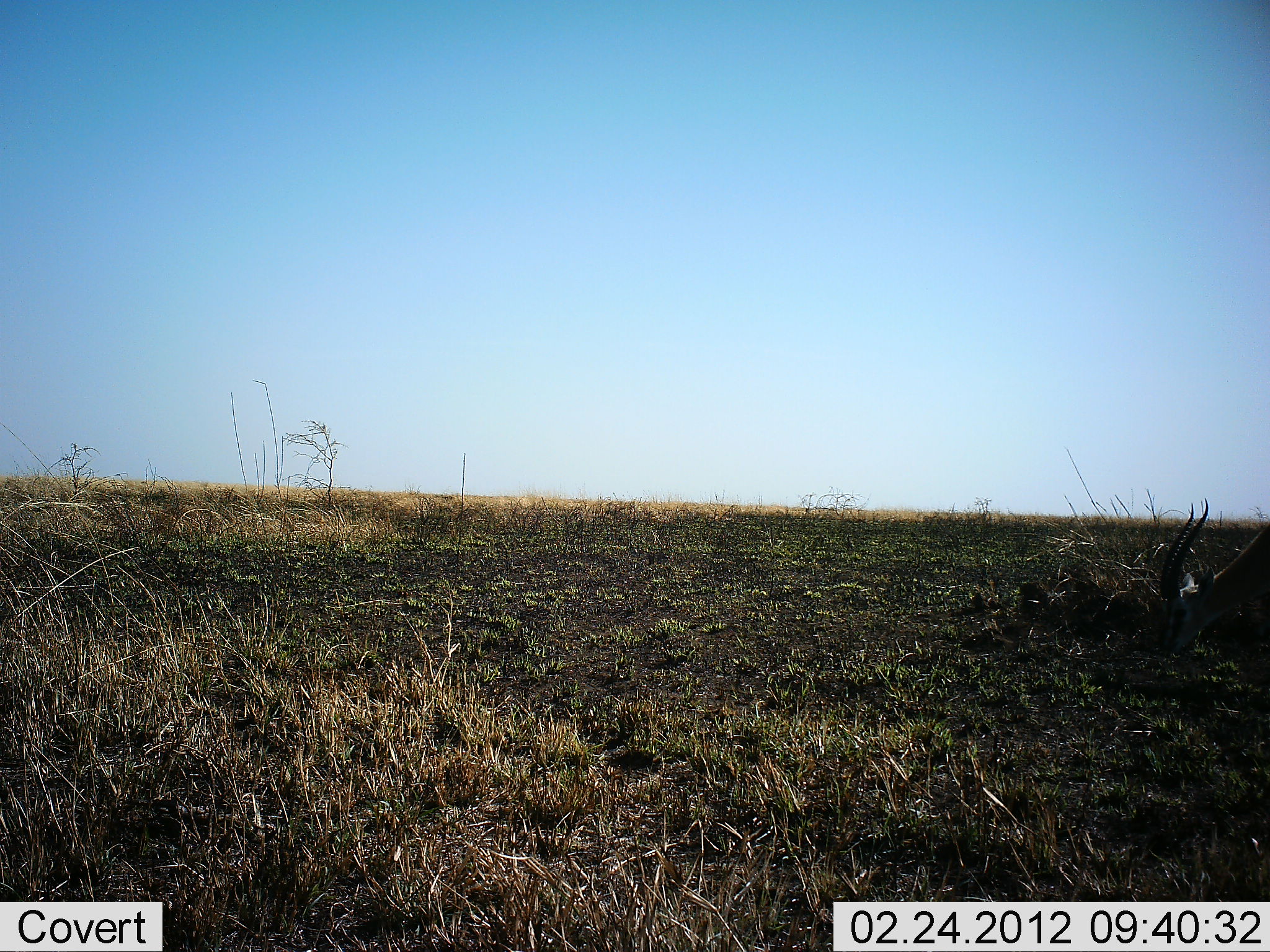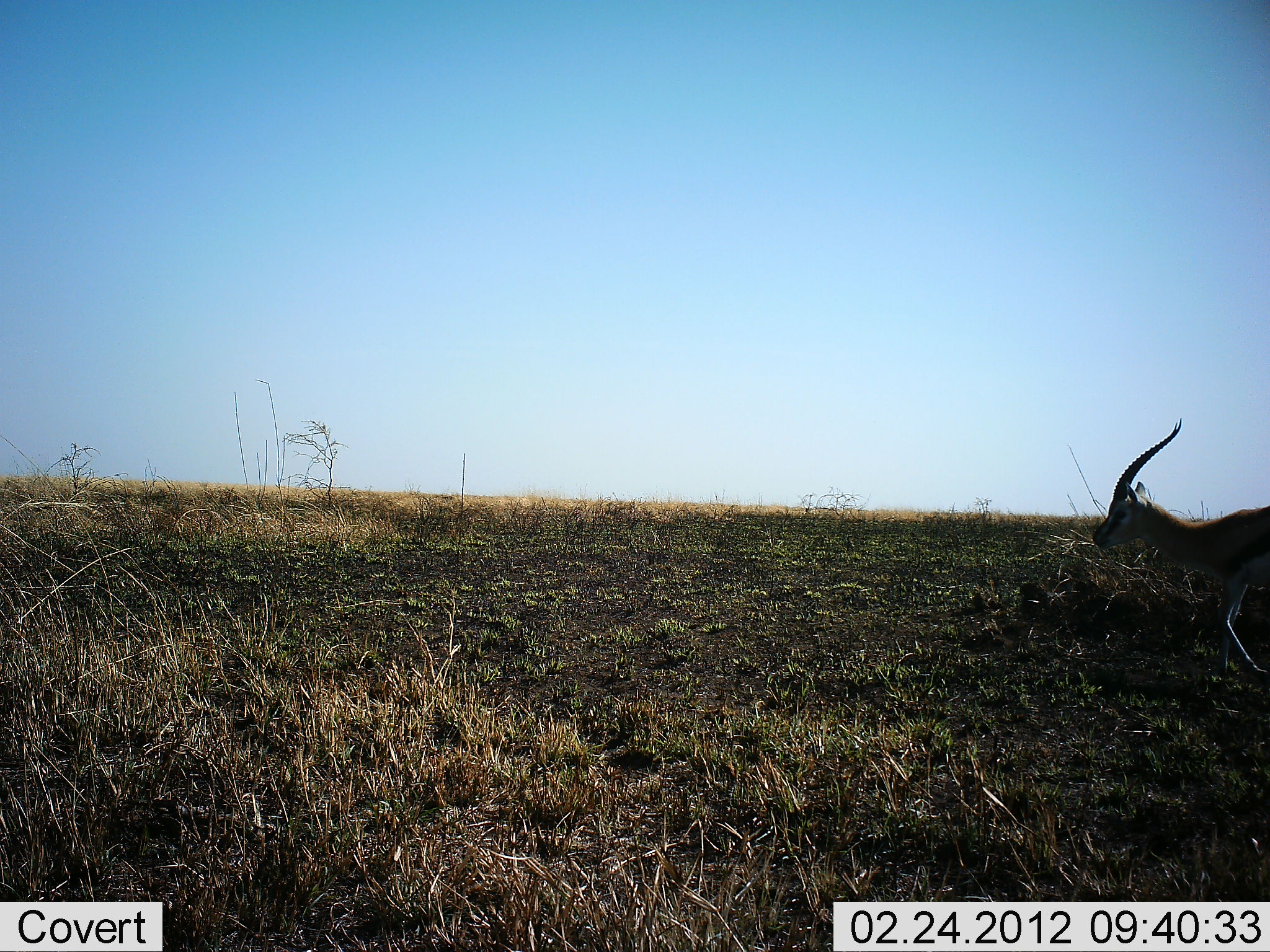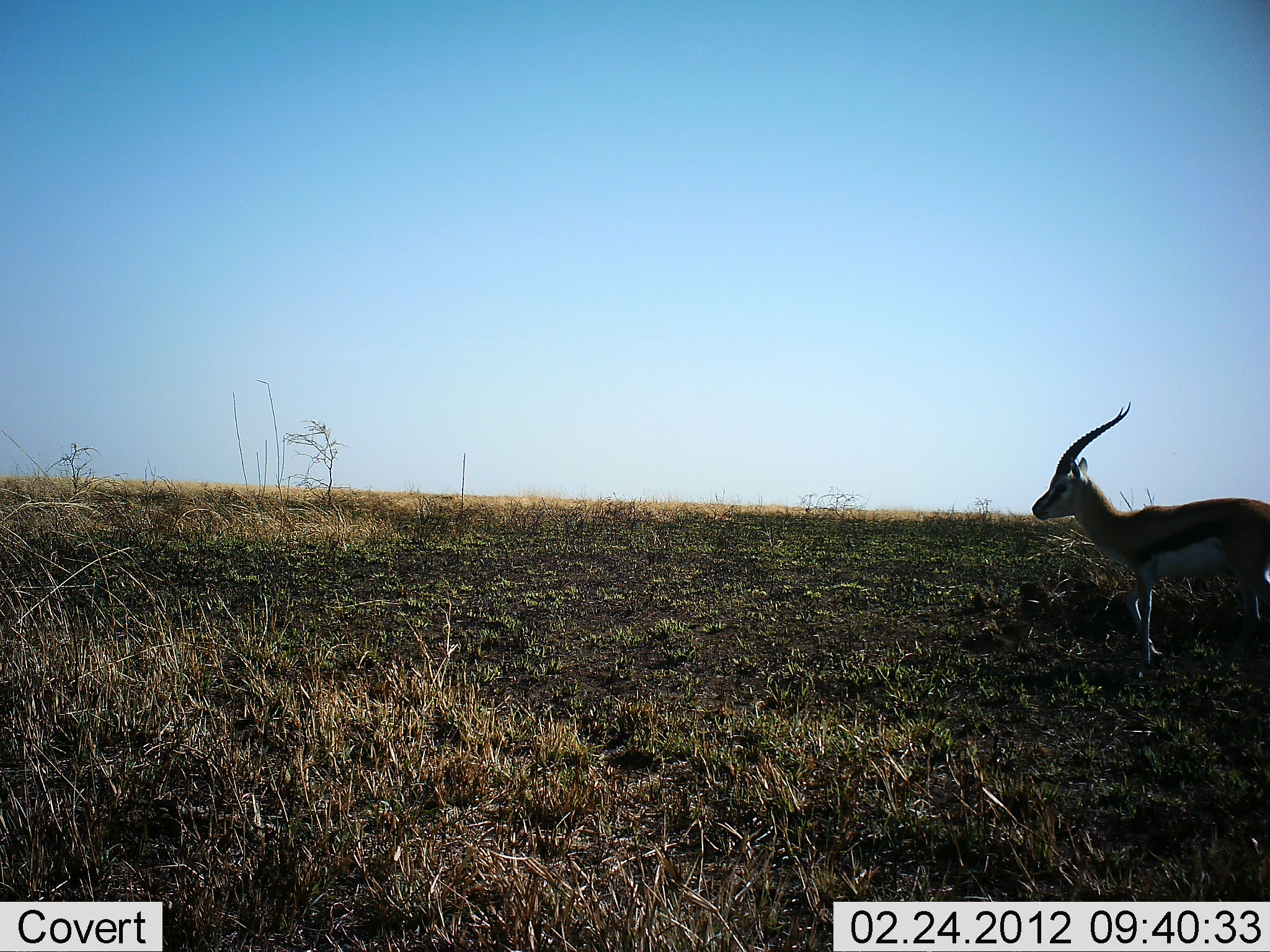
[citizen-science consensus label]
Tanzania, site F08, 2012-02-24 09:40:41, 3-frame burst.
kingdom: Animalia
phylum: Chordata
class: Mammalia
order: Artiodactyla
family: Bovidae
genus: Eudorcas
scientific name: Eudorcas thomsonii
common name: thomson's gazelle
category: gazellethomsons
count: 1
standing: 0%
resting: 0%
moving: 100%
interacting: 0%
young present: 0%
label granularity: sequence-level